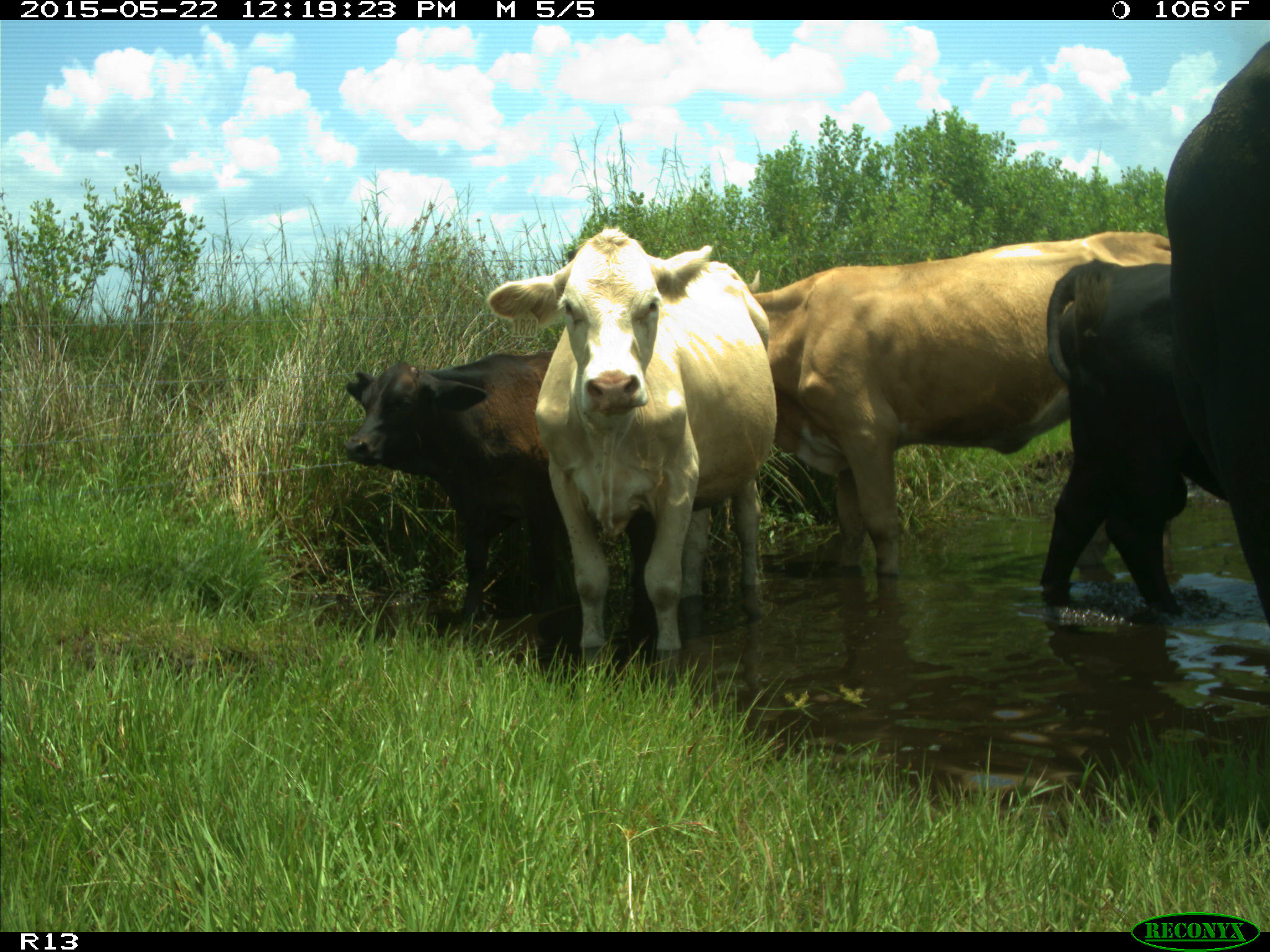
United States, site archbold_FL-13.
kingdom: Animalia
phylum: Chordata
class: Mammalia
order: Artiodactyla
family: Bovidae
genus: Bos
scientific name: Bos taurus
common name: domestic cow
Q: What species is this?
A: Bos taurus (domestic cow).